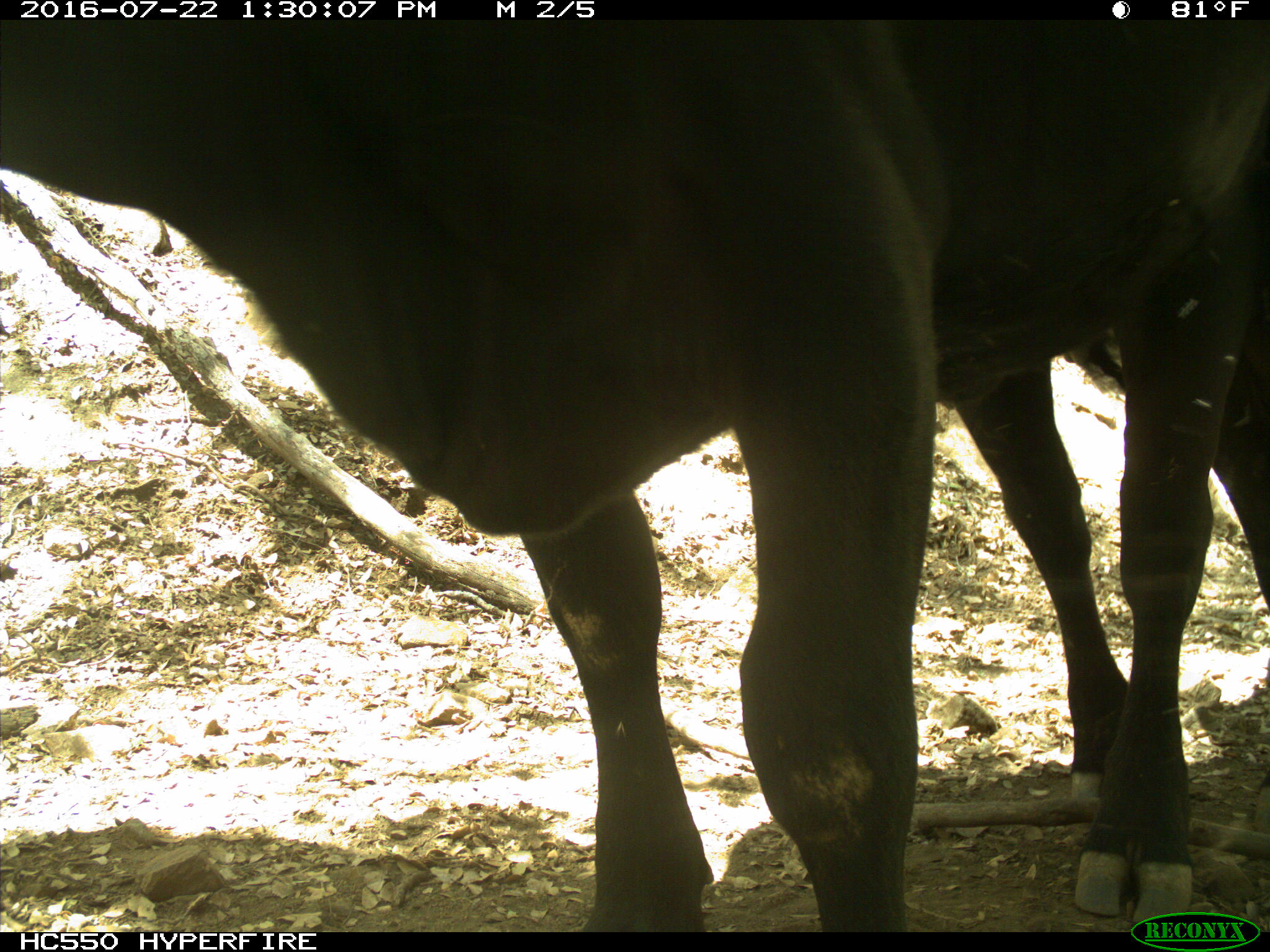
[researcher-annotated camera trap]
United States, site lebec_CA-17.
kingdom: Animalia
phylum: Chordata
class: Mammalia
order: Artiodactyla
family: Bovidae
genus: Bos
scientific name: Bos taurus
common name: domestic cow